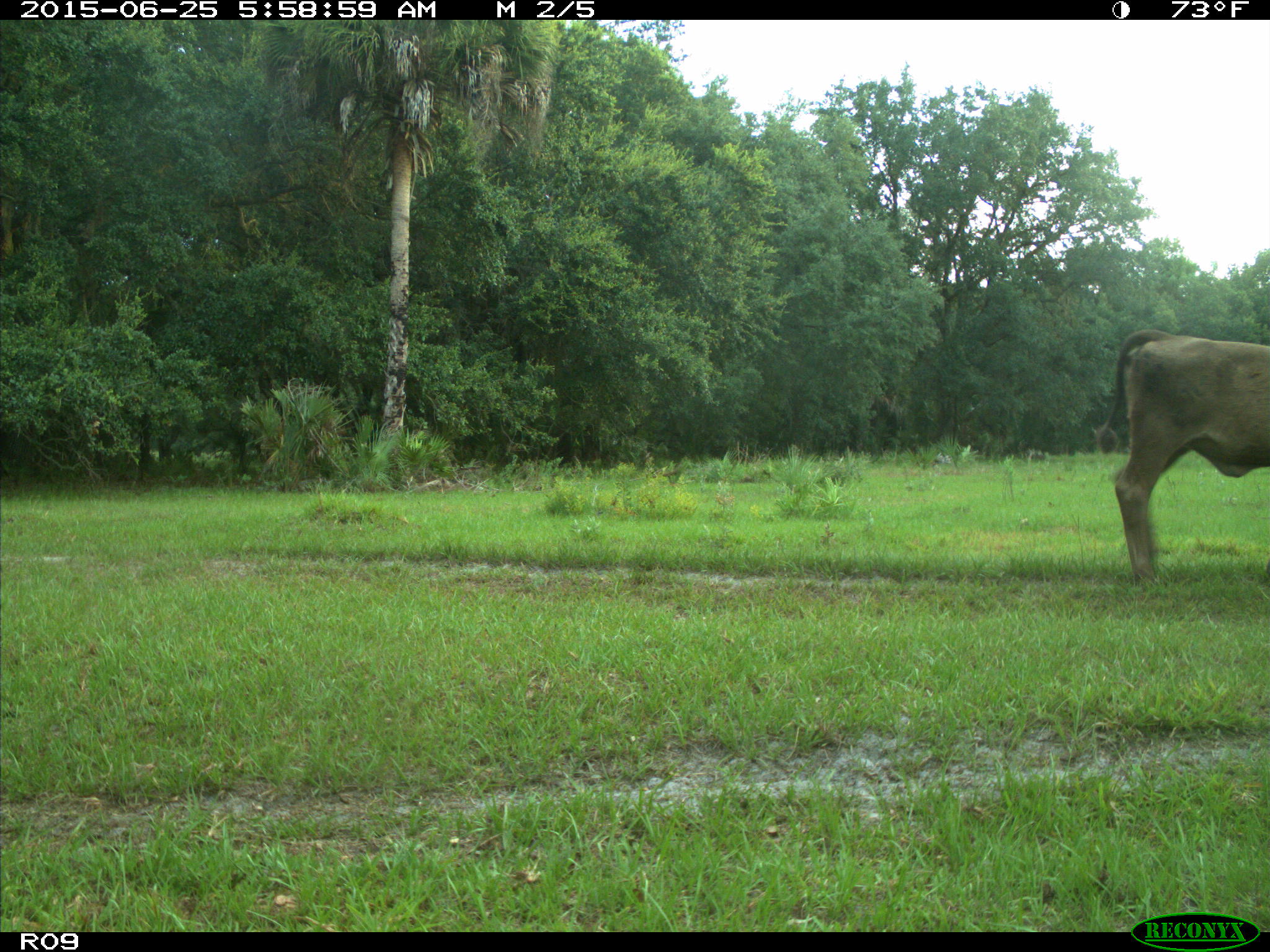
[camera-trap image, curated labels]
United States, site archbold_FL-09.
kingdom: Animalia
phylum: Chordata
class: Mammalia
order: Artiodactyla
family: Bovidae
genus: Bos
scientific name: Bos taurus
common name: domestic cow